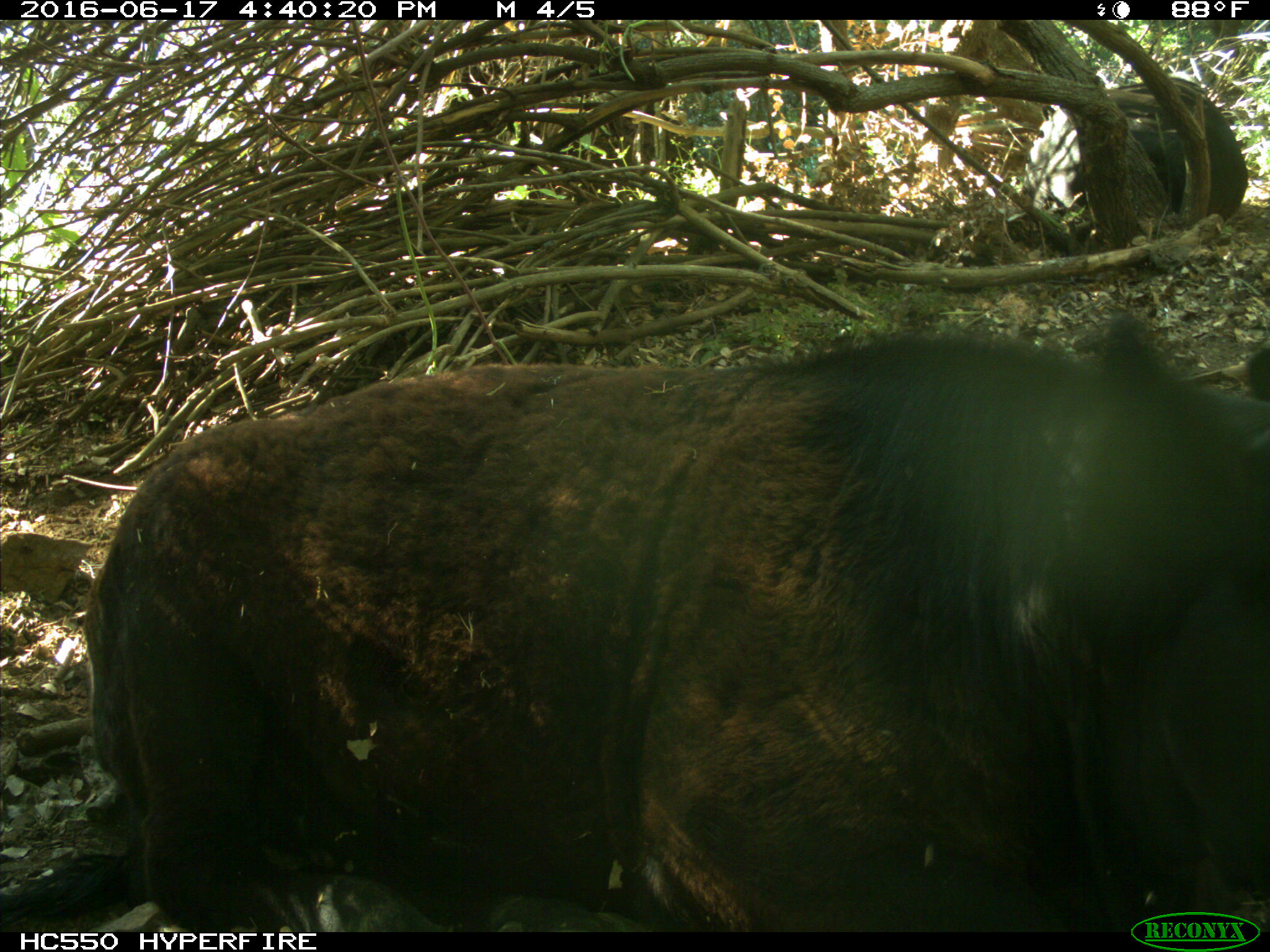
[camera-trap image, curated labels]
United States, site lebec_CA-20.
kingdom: Animalia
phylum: Chordata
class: Mammalia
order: Artiodactyla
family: Bovidae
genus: Bos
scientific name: Bos taurus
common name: domestic cow